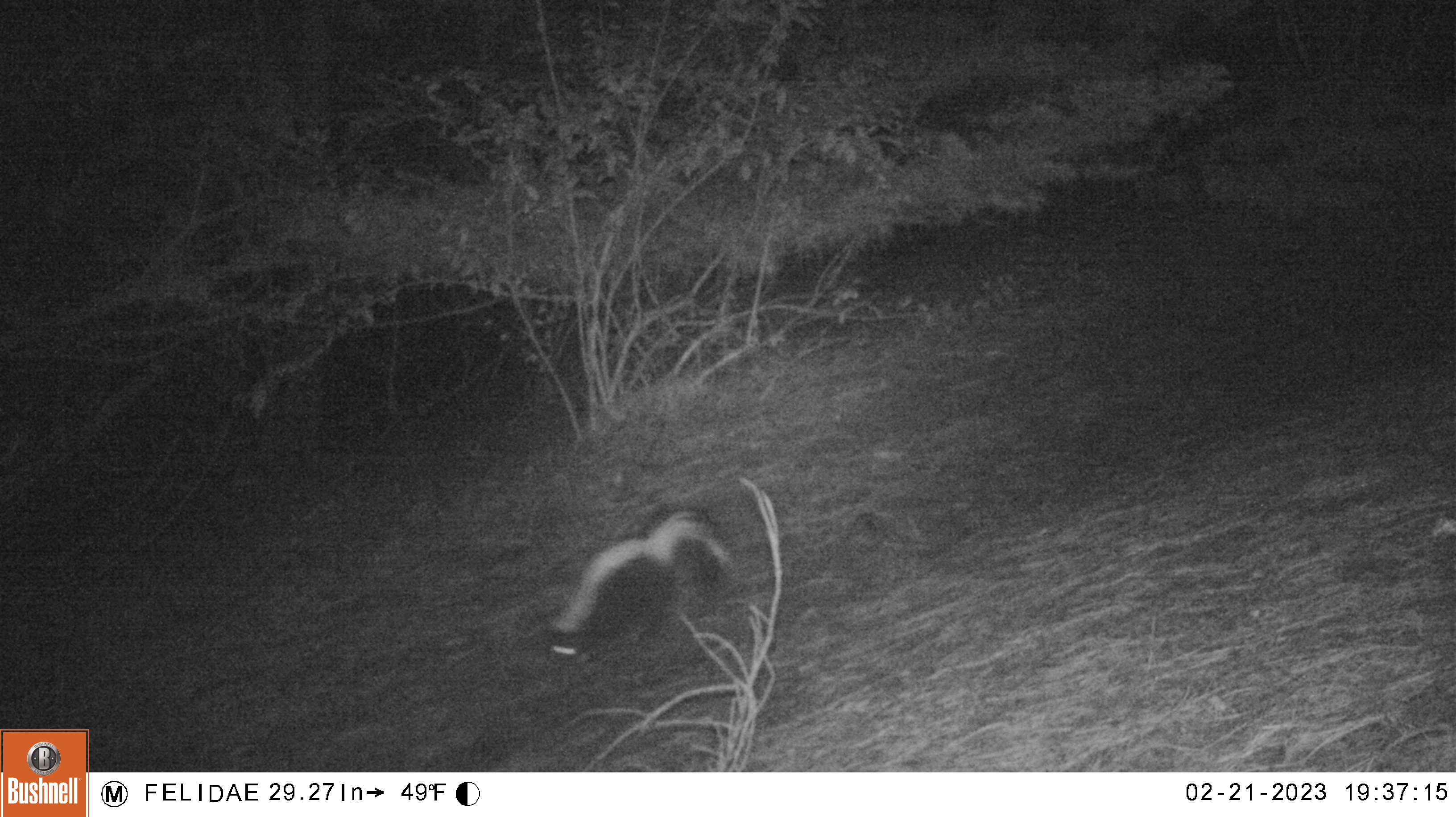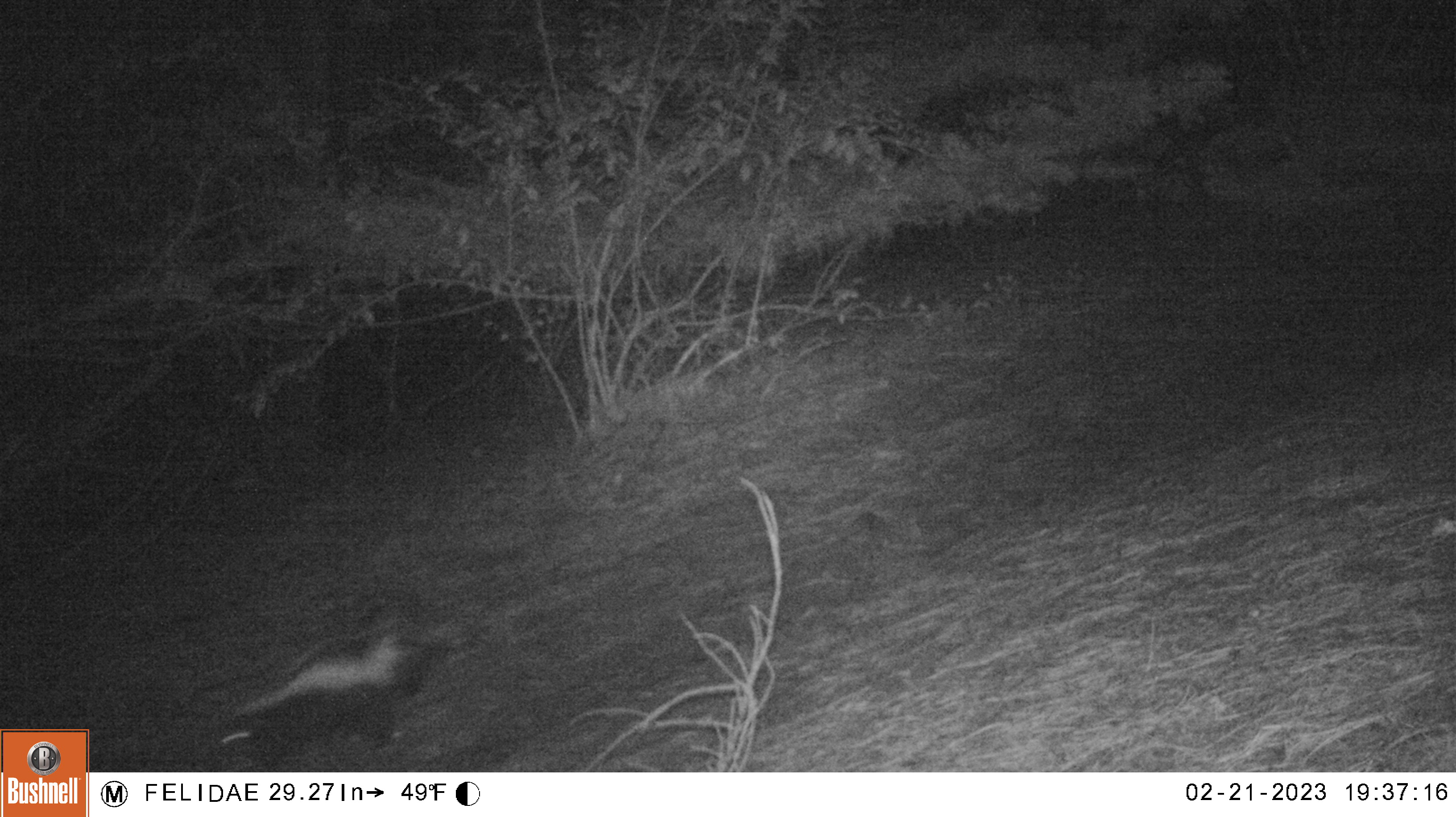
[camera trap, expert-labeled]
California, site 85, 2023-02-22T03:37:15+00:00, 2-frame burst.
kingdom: Animalia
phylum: Chordata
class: Mammalia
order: Carnivora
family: Mephitidae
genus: Mephitis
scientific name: Mephitis mephitis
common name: striped skunk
Striped skunk (Mephitis mephitis).